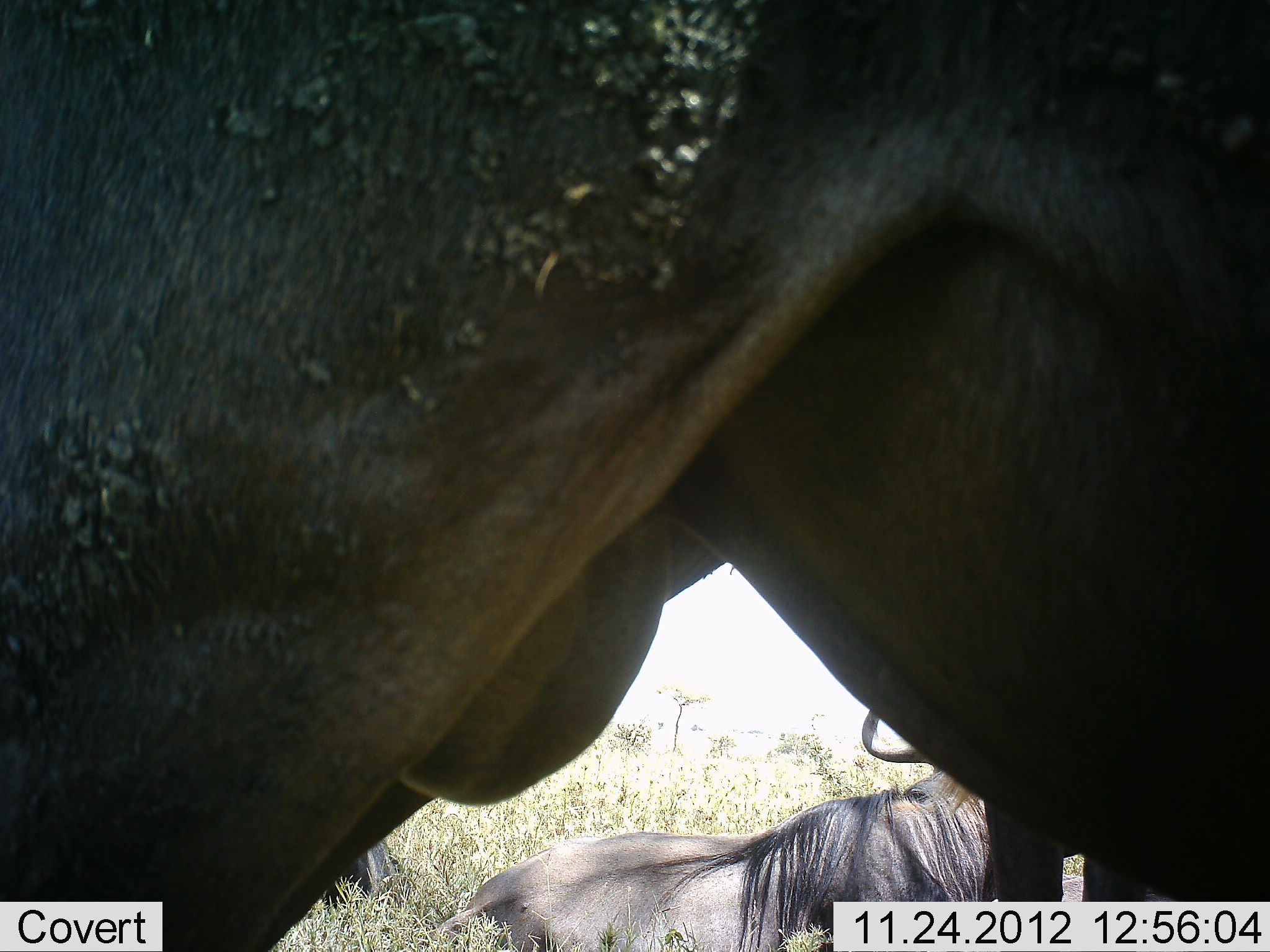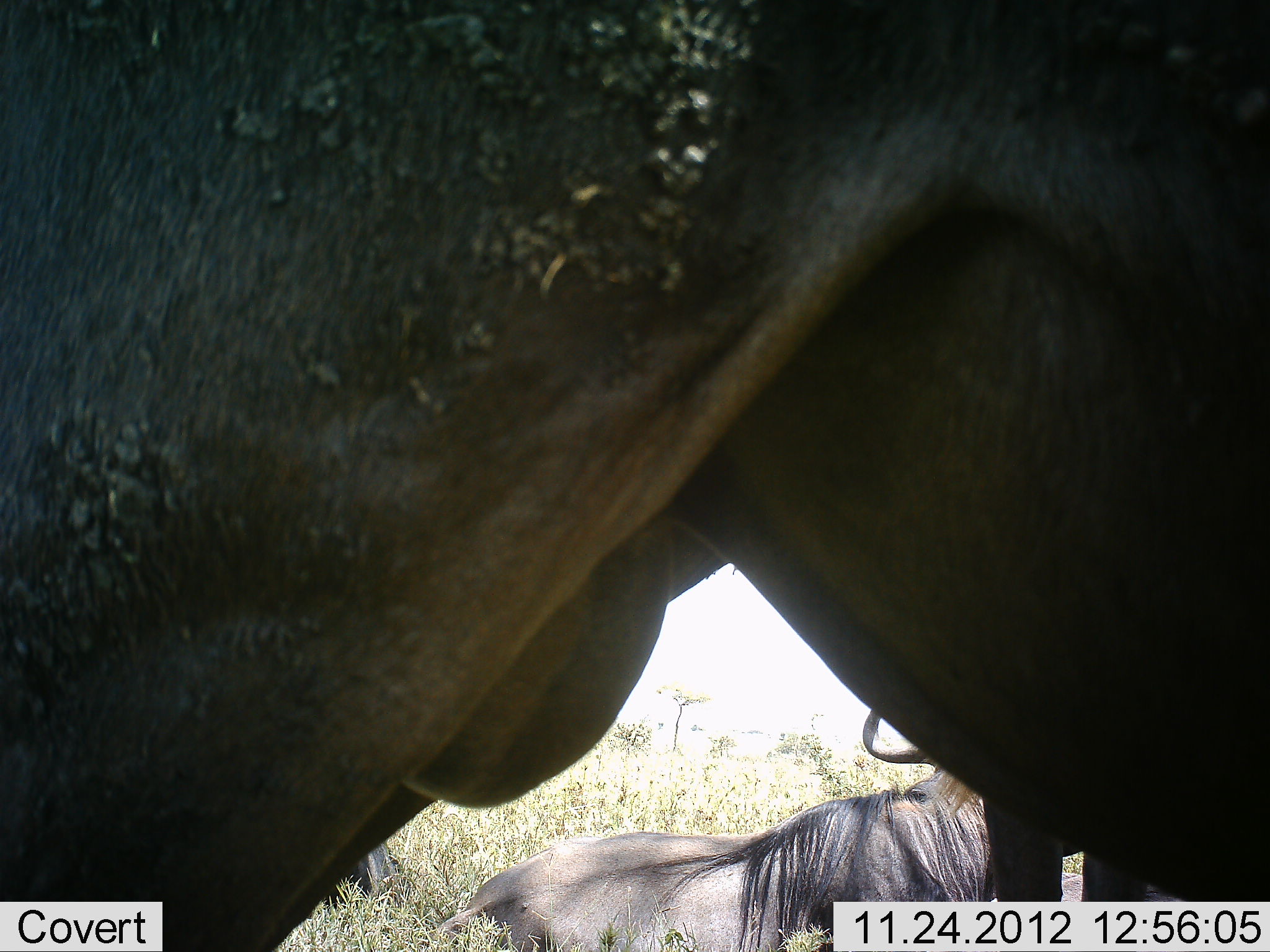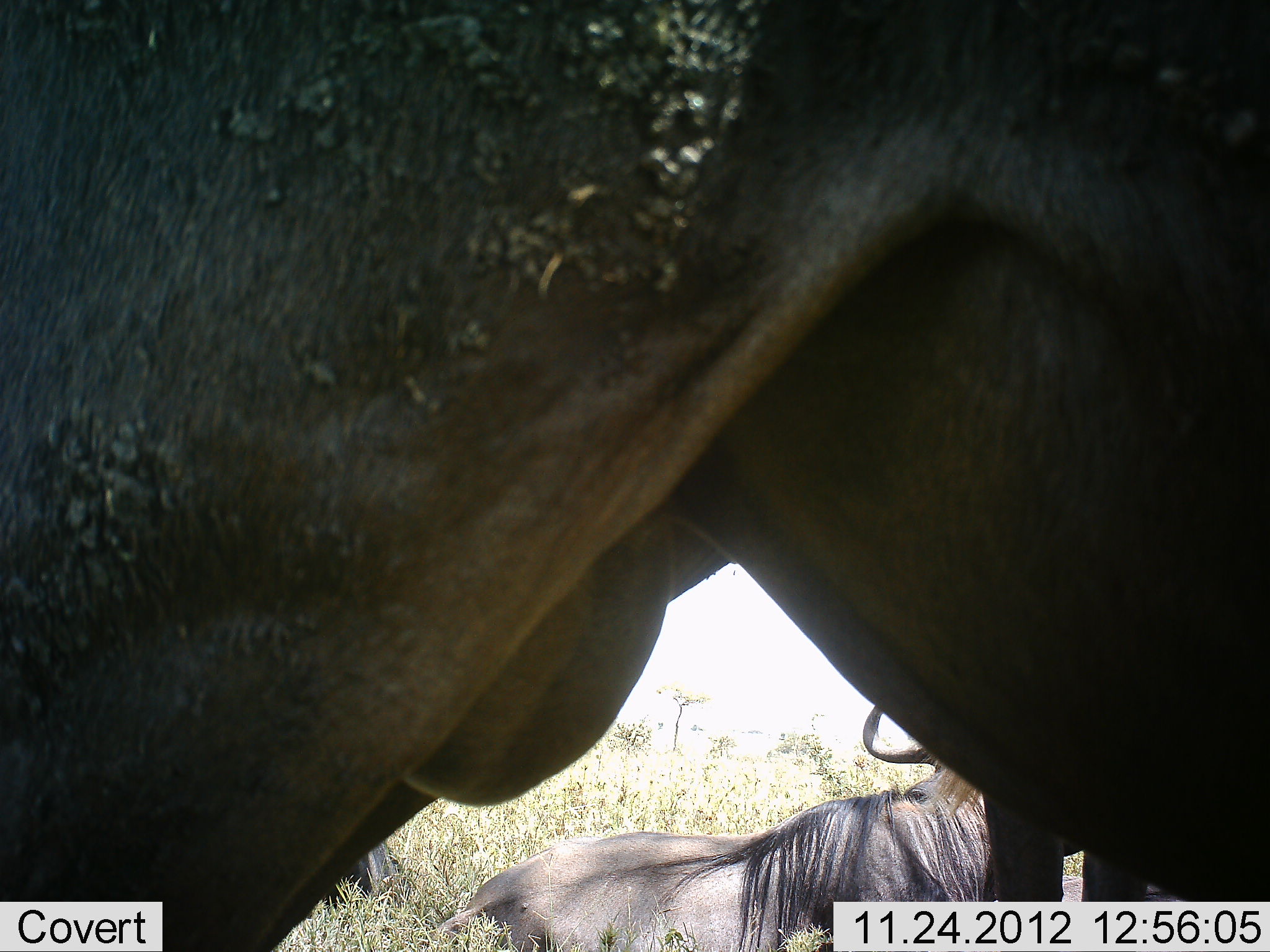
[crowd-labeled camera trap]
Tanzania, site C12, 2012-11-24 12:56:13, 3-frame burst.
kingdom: Animalia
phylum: Chordata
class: Mammalia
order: Artiodactyla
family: Bovidae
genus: Connochaetes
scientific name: Connochaetes taurinus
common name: blue wildebeest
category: wildebeest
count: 2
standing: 80%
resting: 70%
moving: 0%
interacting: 0%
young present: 0%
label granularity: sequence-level